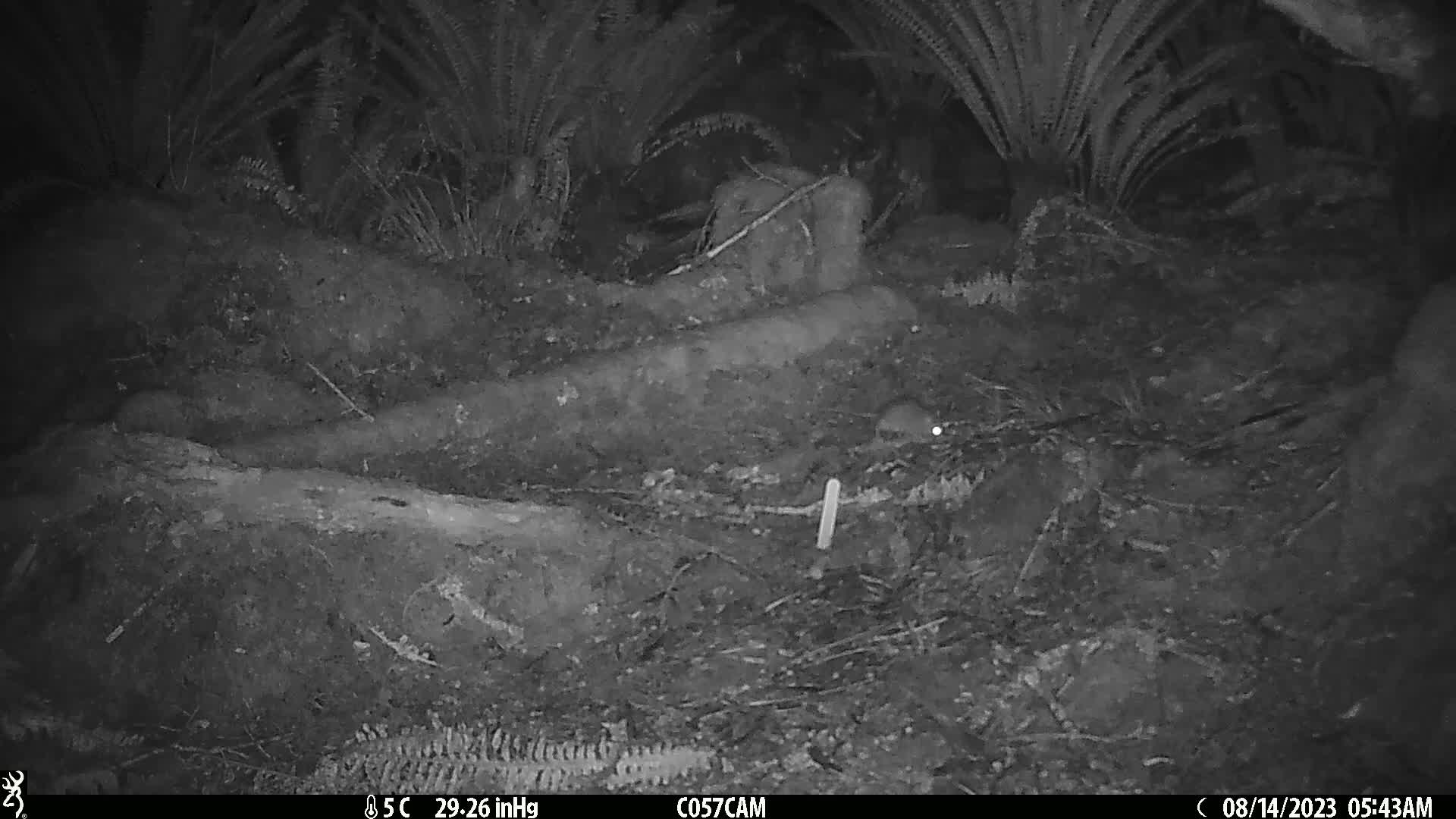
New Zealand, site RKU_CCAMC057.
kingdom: Animalia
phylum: Chordata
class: Mammalia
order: Rodentia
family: Muridae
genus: Rattus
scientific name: Rattus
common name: rat